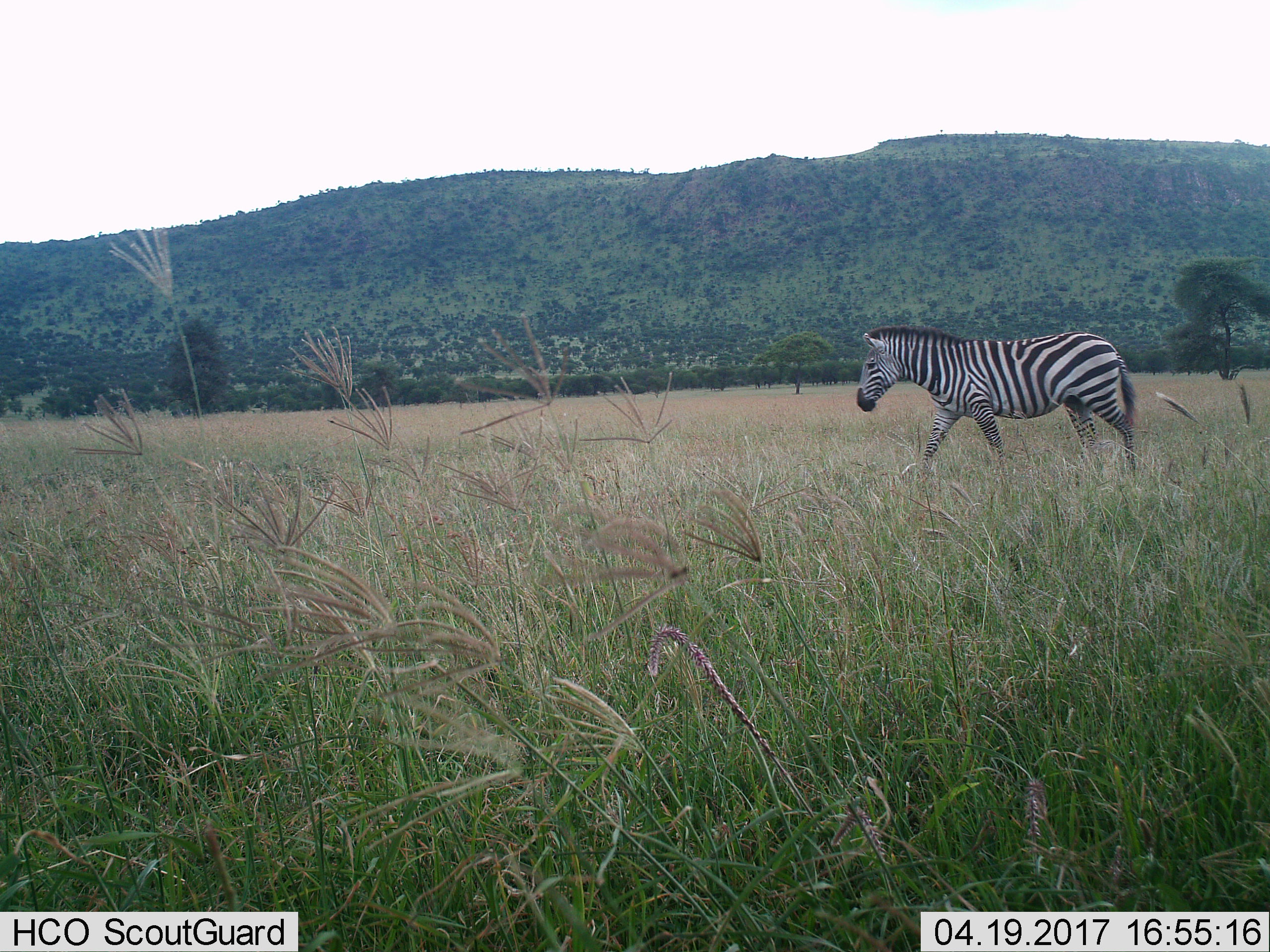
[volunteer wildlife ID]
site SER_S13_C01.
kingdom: Animalia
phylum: Chordata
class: Mammalia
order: Perissodactyla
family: Equidae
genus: Equus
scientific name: Equus quagga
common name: plains zebra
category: zebraplains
Zebraplains (plains zebra) (Equus quagga), count 1. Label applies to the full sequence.